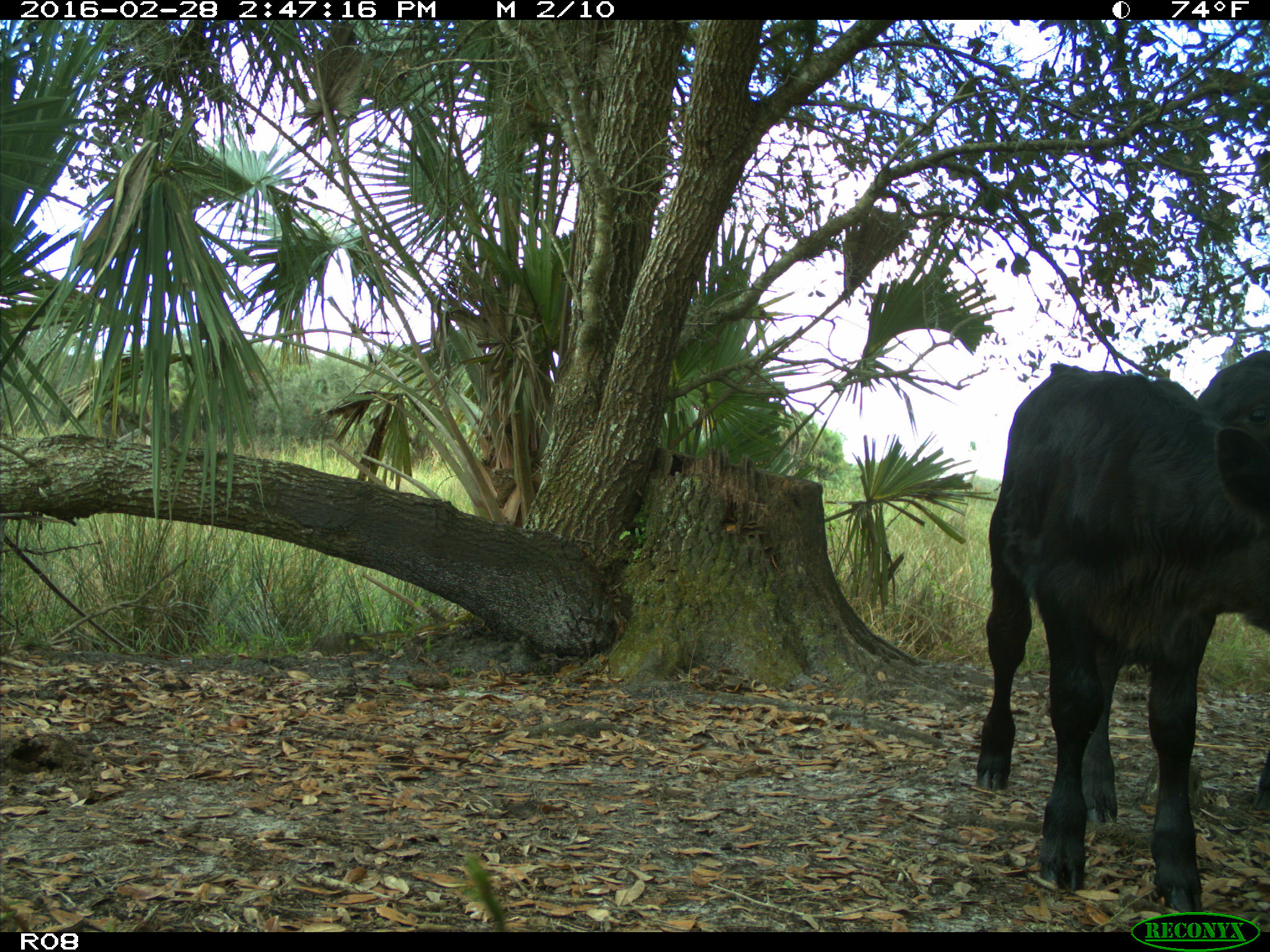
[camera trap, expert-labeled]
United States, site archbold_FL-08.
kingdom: Animalia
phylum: Chordata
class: Mammalia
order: Artiodactyla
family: Bovidae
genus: Bos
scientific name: Bos taurus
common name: domestic cow